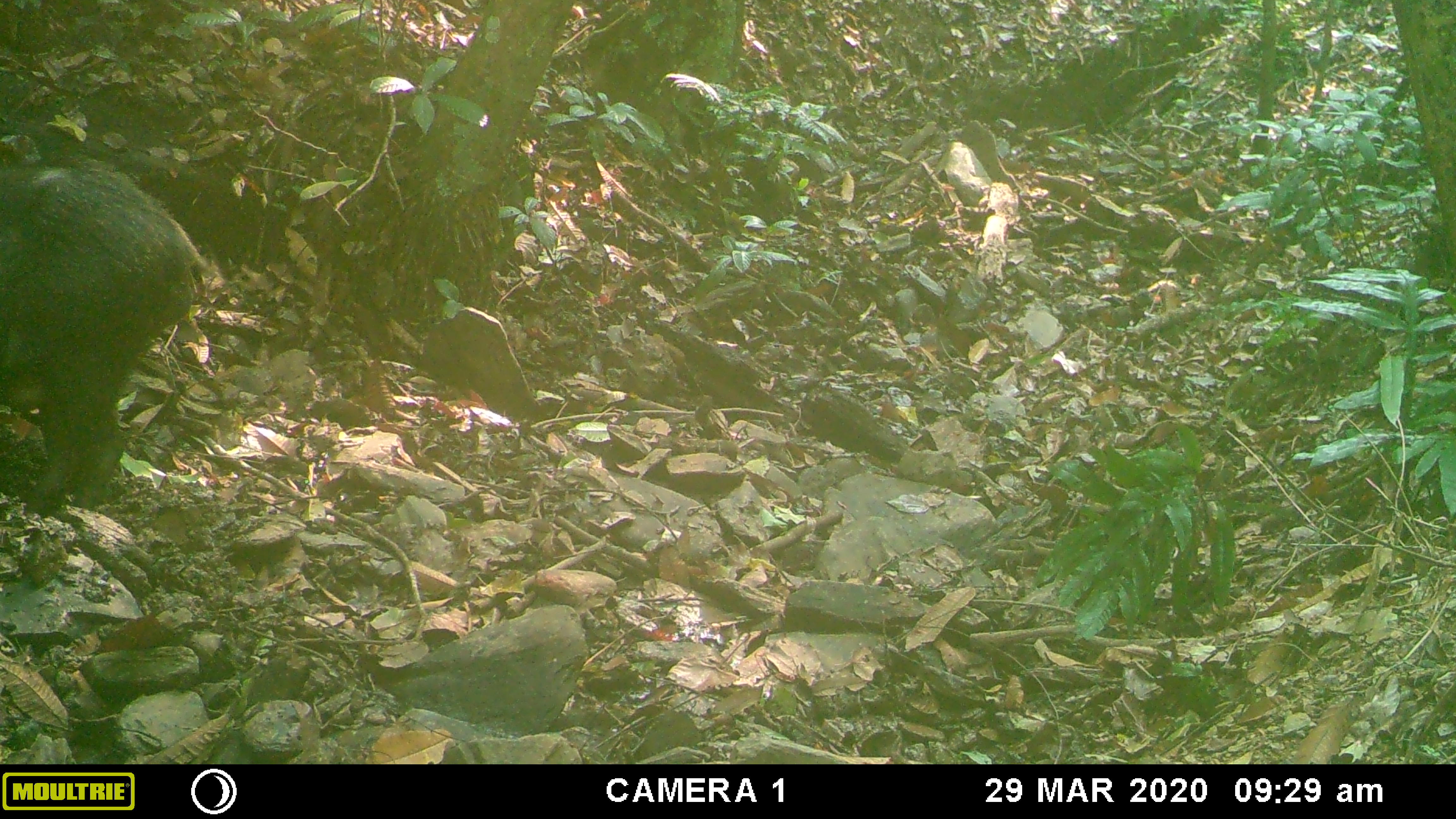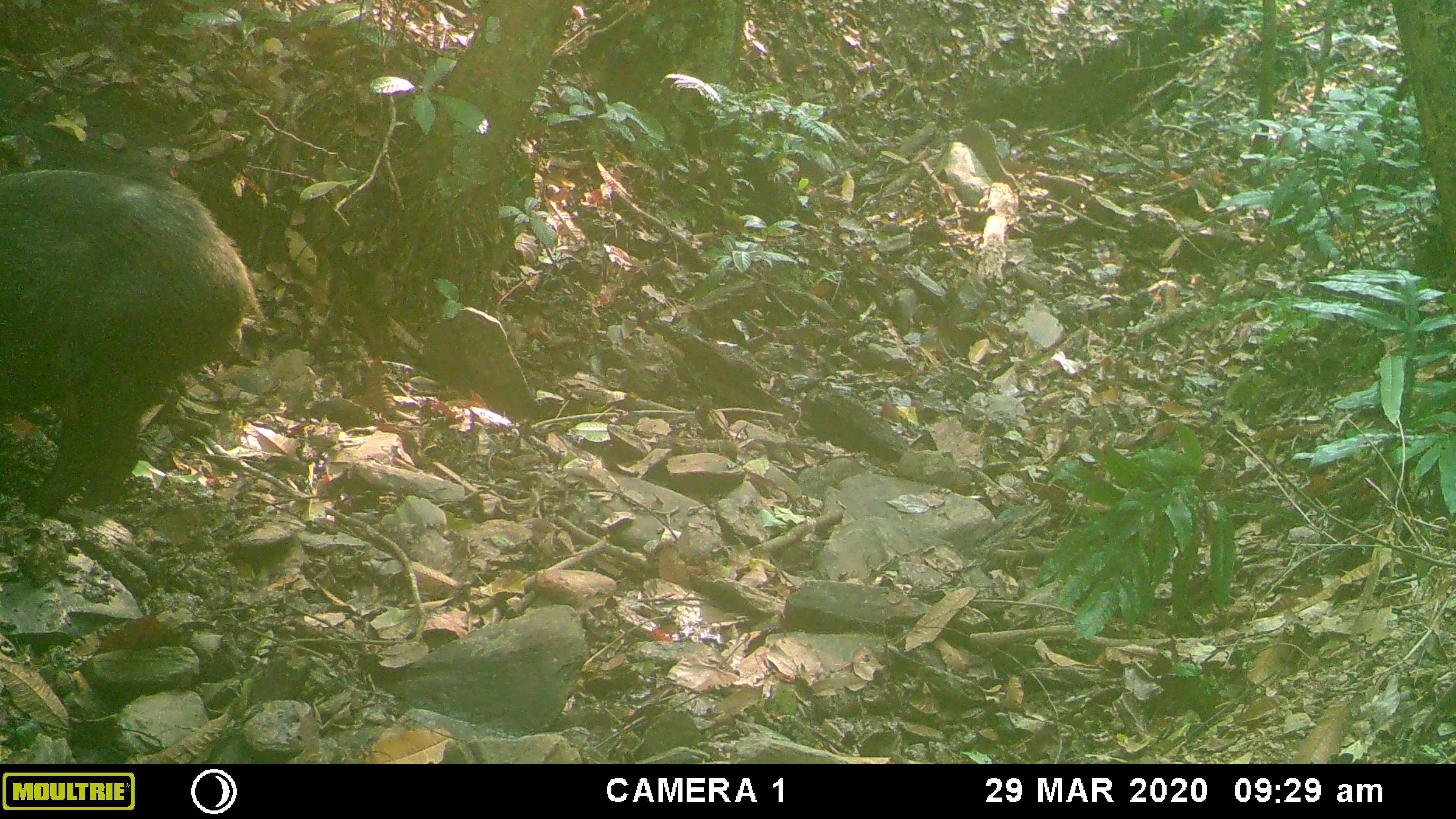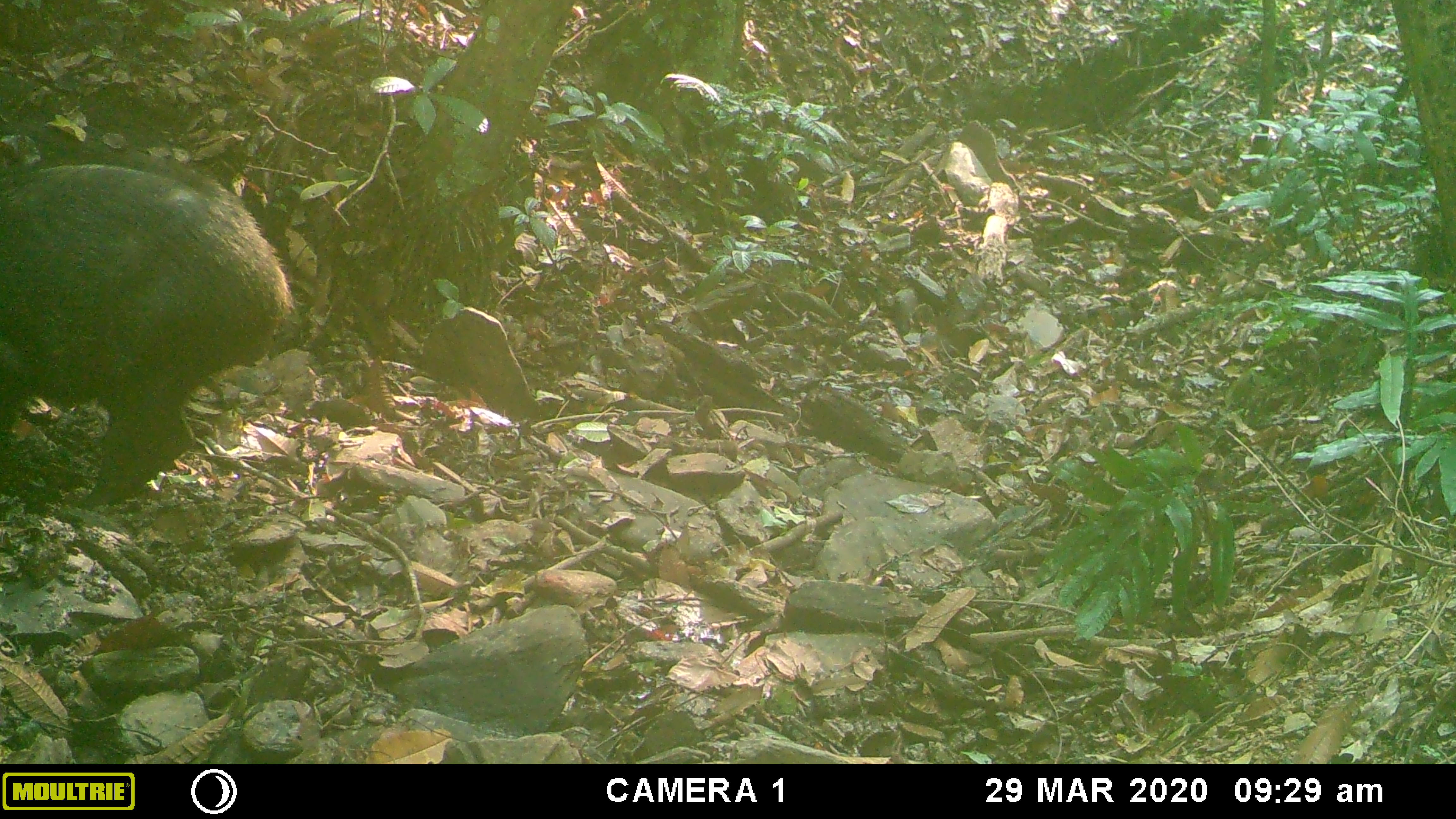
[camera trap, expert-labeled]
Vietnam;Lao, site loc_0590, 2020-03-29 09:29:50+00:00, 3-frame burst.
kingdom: Animalia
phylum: Chordata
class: Mammalia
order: Artiodactyla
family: Suidae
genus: Sus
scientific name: Sus scrofa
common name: eurasian wild pig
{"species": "eurasian wild pig (Sus scrofa)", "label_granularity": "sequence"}